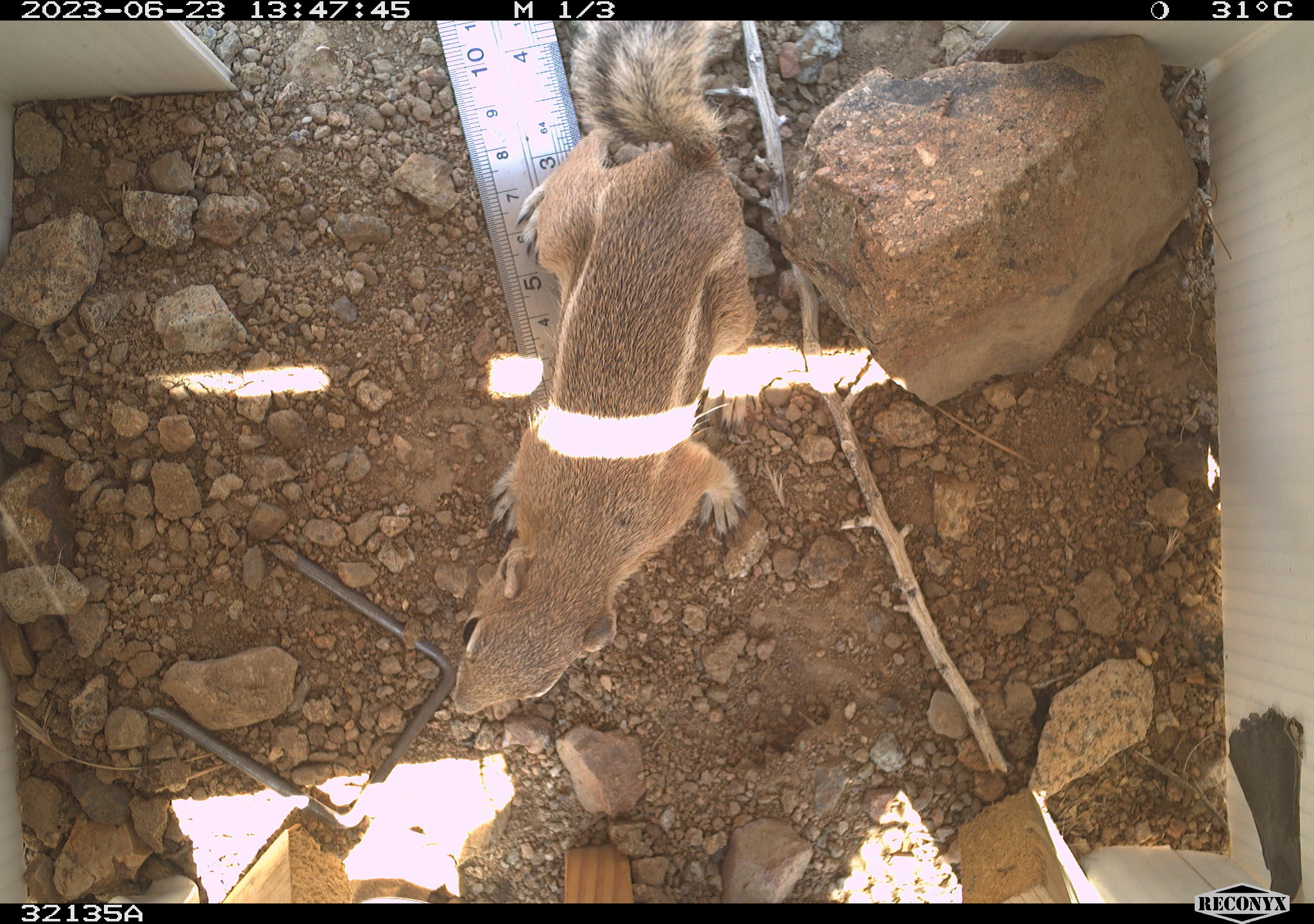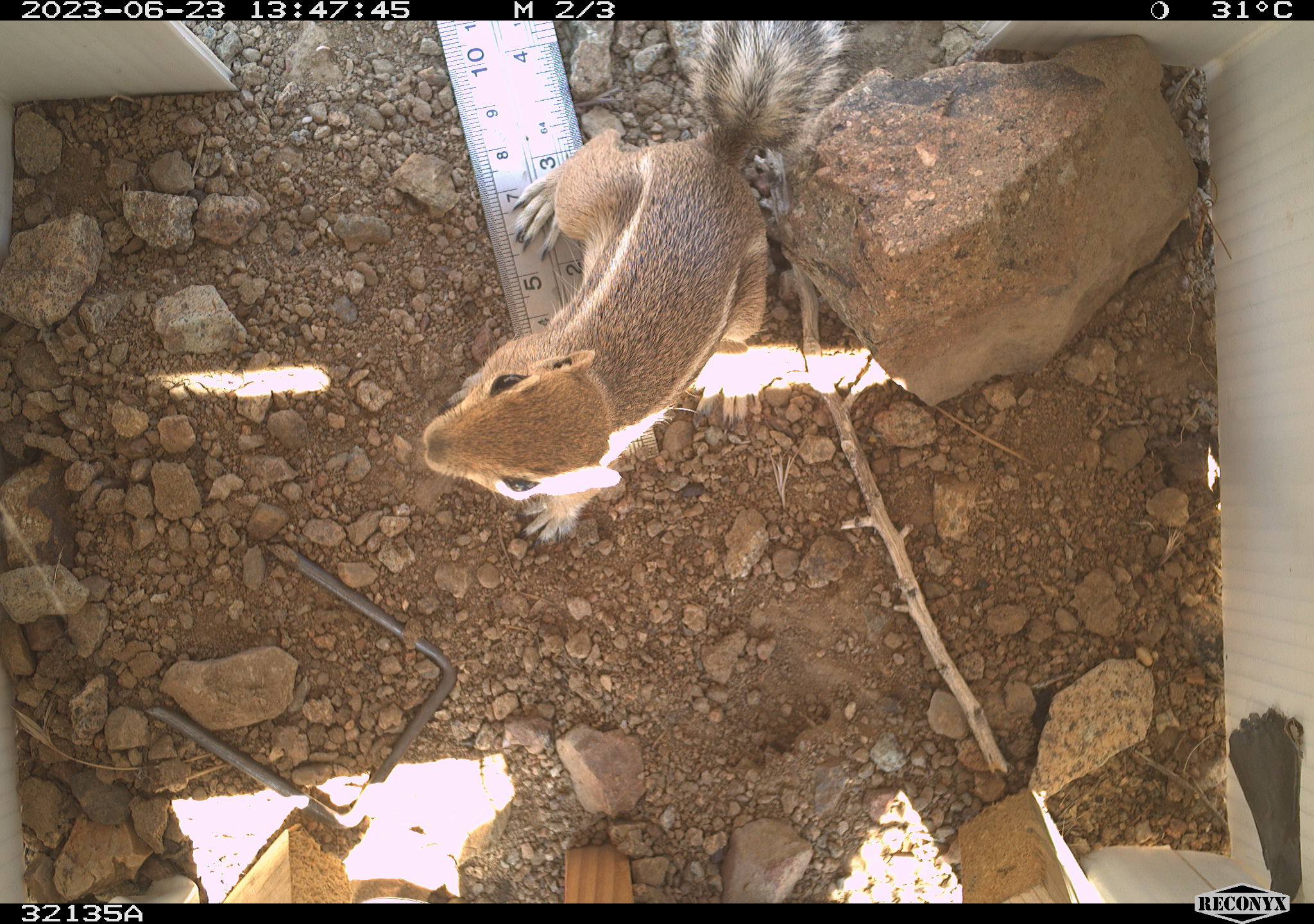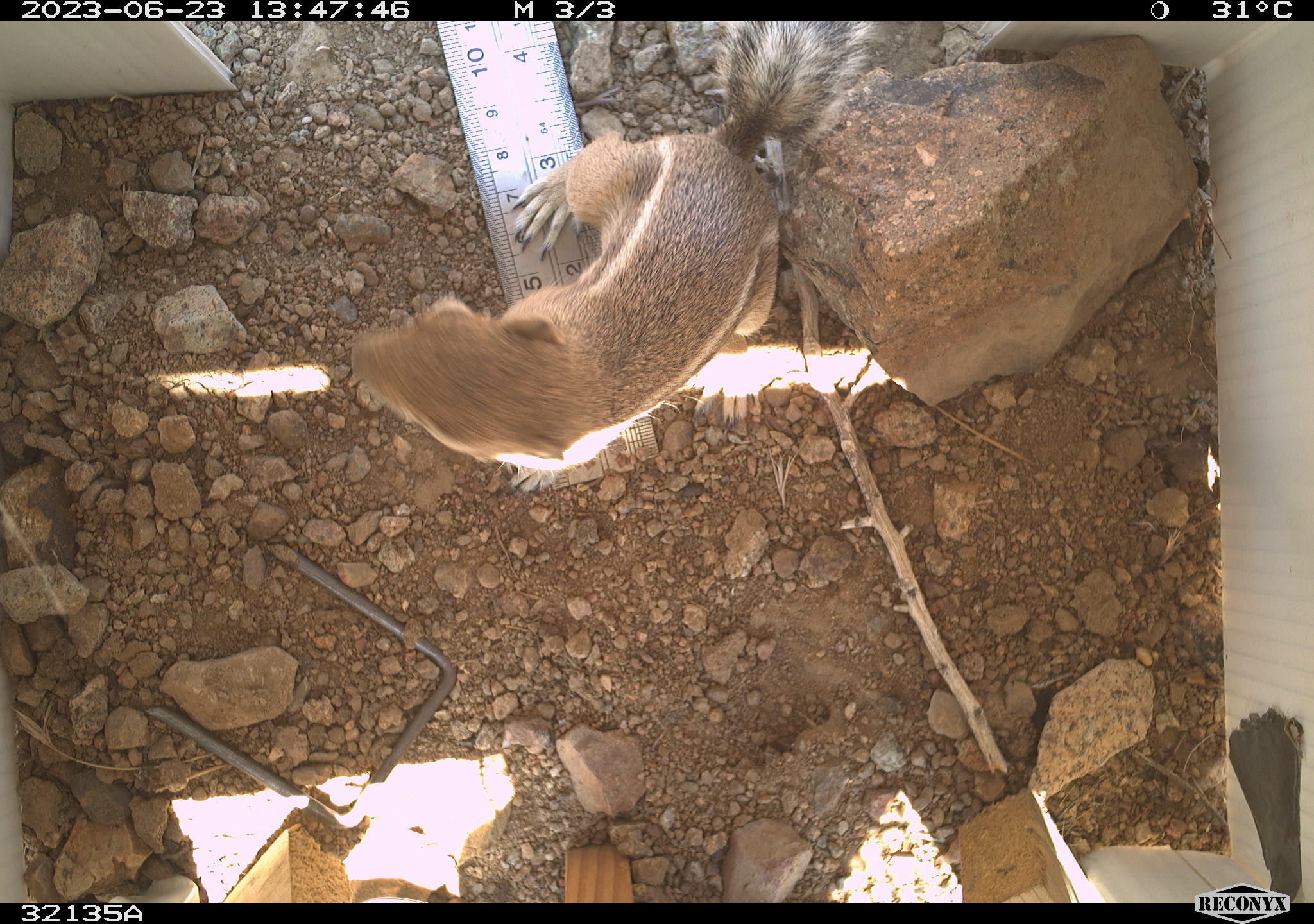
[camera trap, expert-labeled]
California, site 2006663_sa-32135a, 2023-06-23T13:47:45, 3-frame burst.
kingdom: Animalia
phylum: Chordata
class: Mammalia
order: Rodentia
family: Sciuridae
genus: Ammospermophilus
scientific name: Ammospermophilus leucurus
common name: white-tailed antelope squirrel